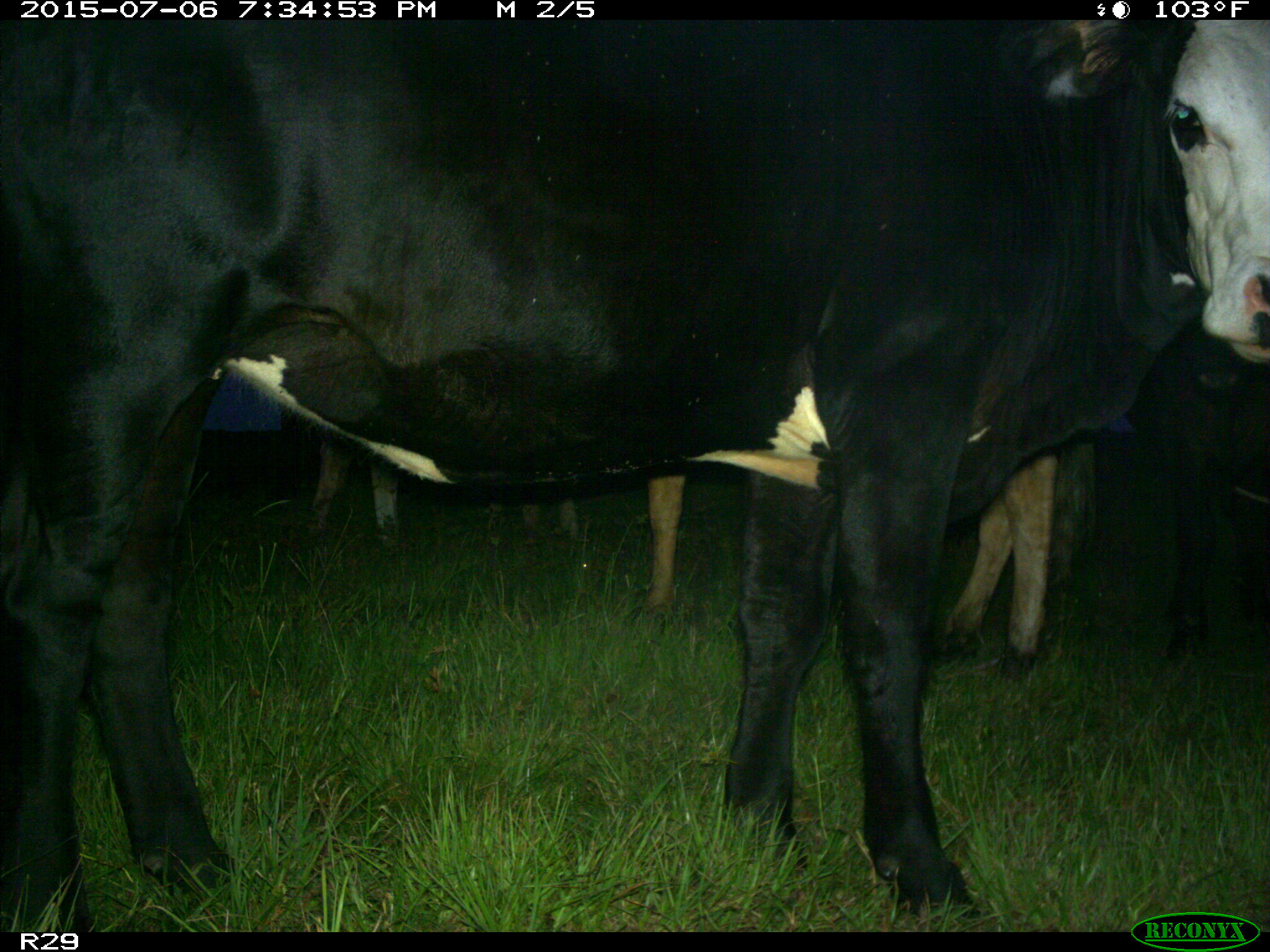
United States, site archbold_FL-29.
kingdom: Animalia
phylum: Chordata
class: Mammalia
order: Artiodactyla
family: Bovidae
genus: Bos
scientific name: Bos taurus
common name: domestic cow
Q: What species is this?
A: Bos taurus (domestic cow).